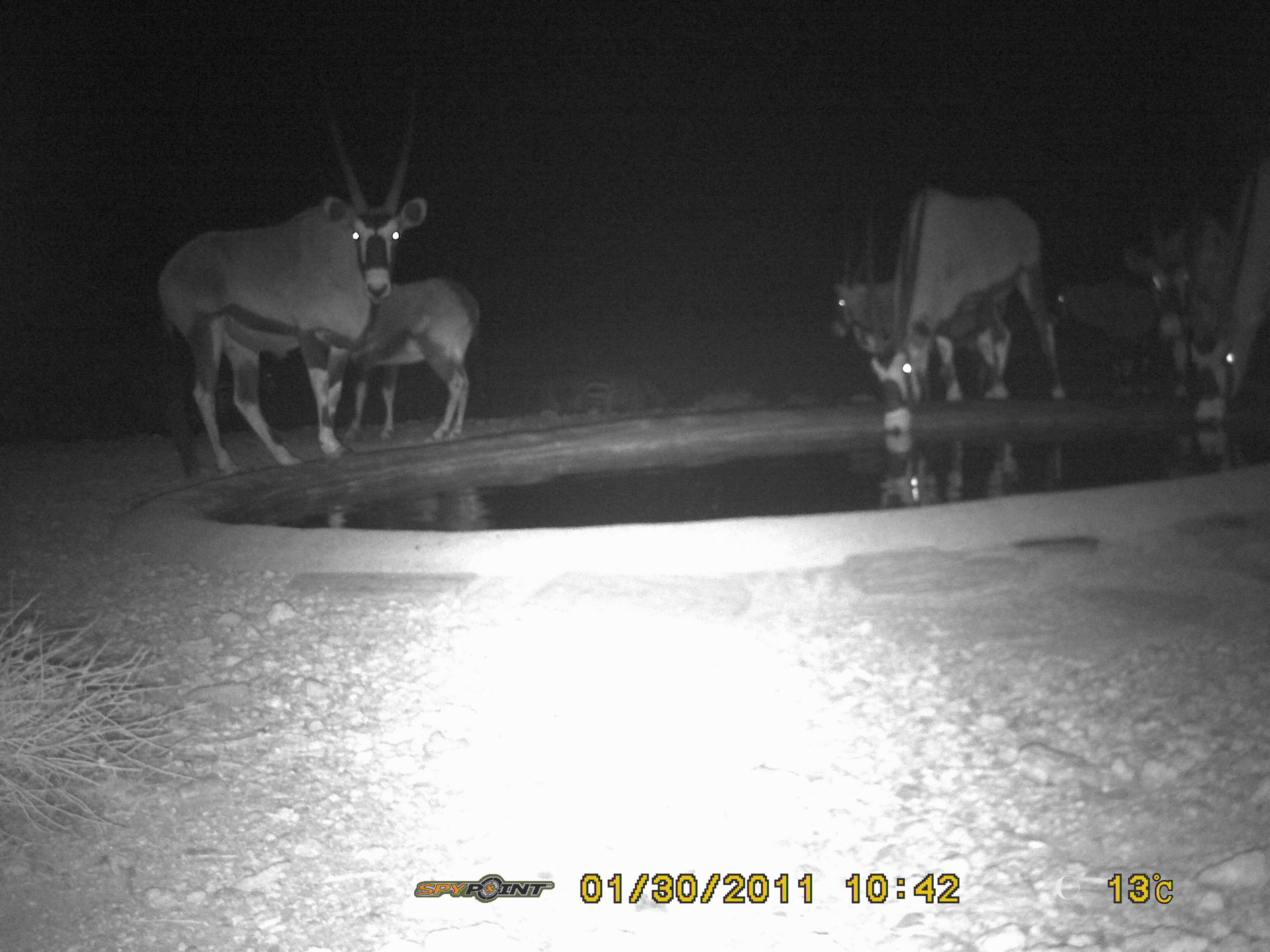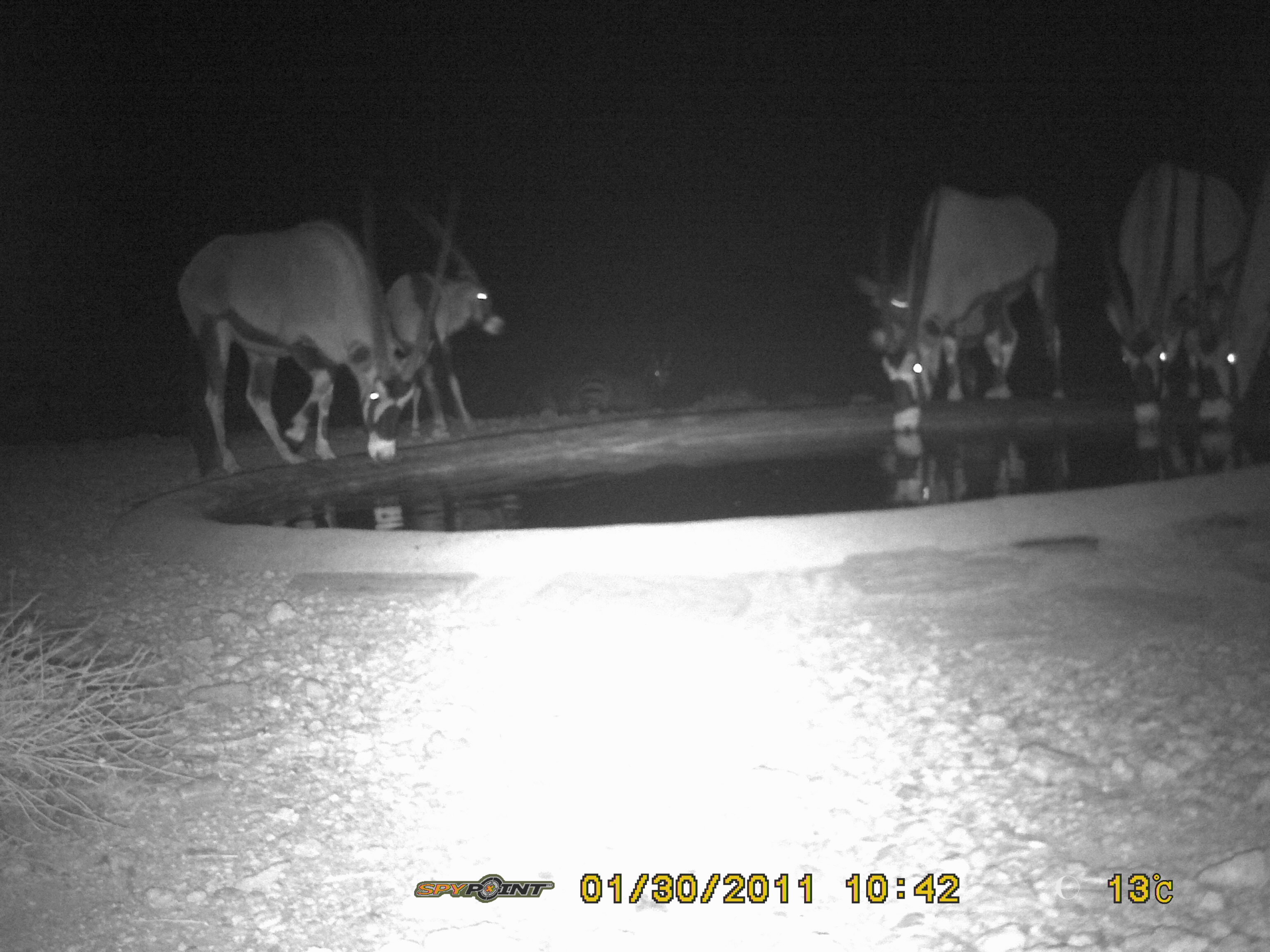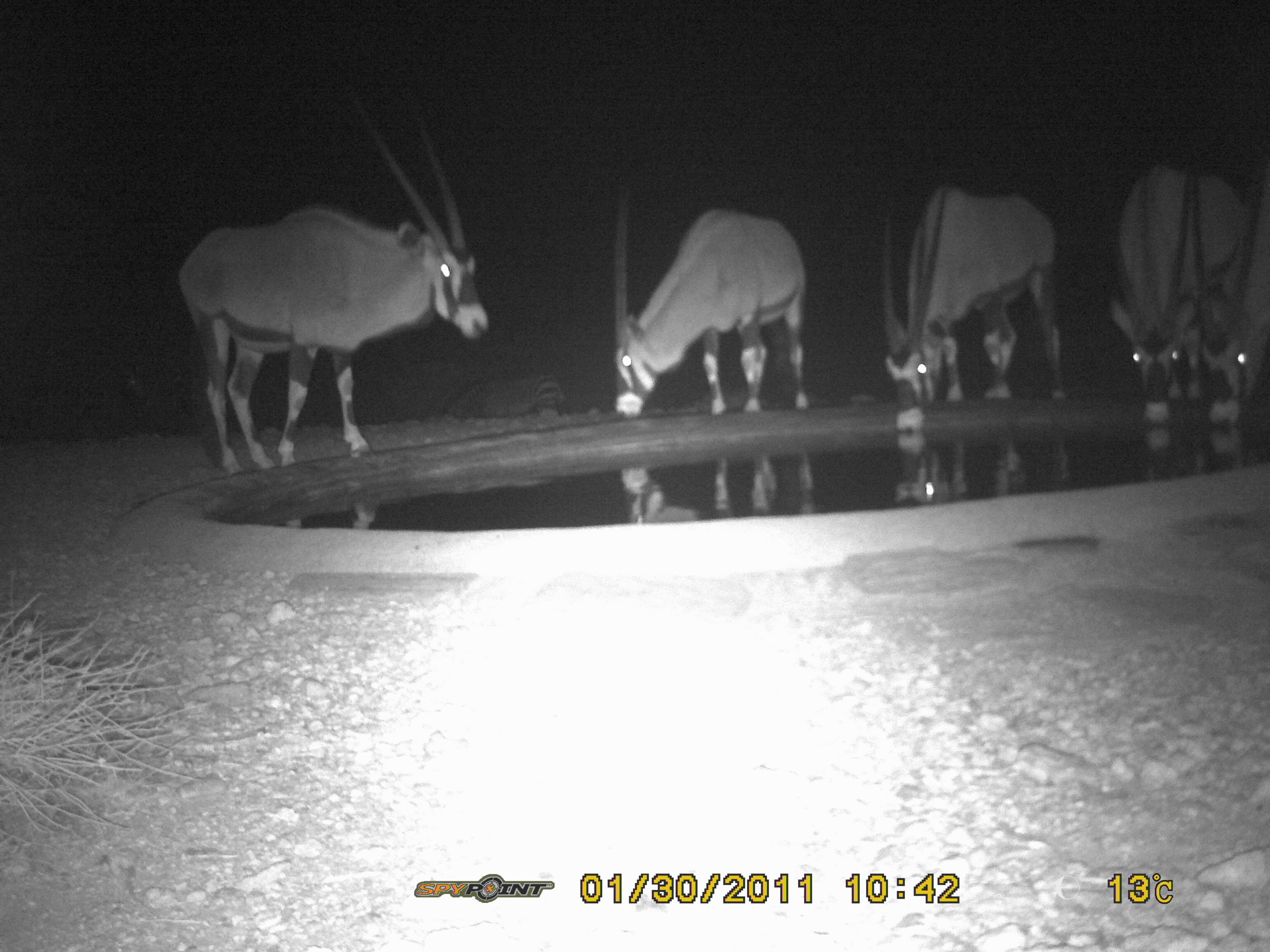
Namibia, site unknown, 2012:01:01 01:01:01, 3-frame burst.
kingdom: Animalia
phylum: Chordata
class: Mammalia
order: Artiodactyla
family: Bovidae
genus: Oryx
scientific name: Oryx gazella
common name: gemsbok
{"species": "Oryx gazella (gemsbok)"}